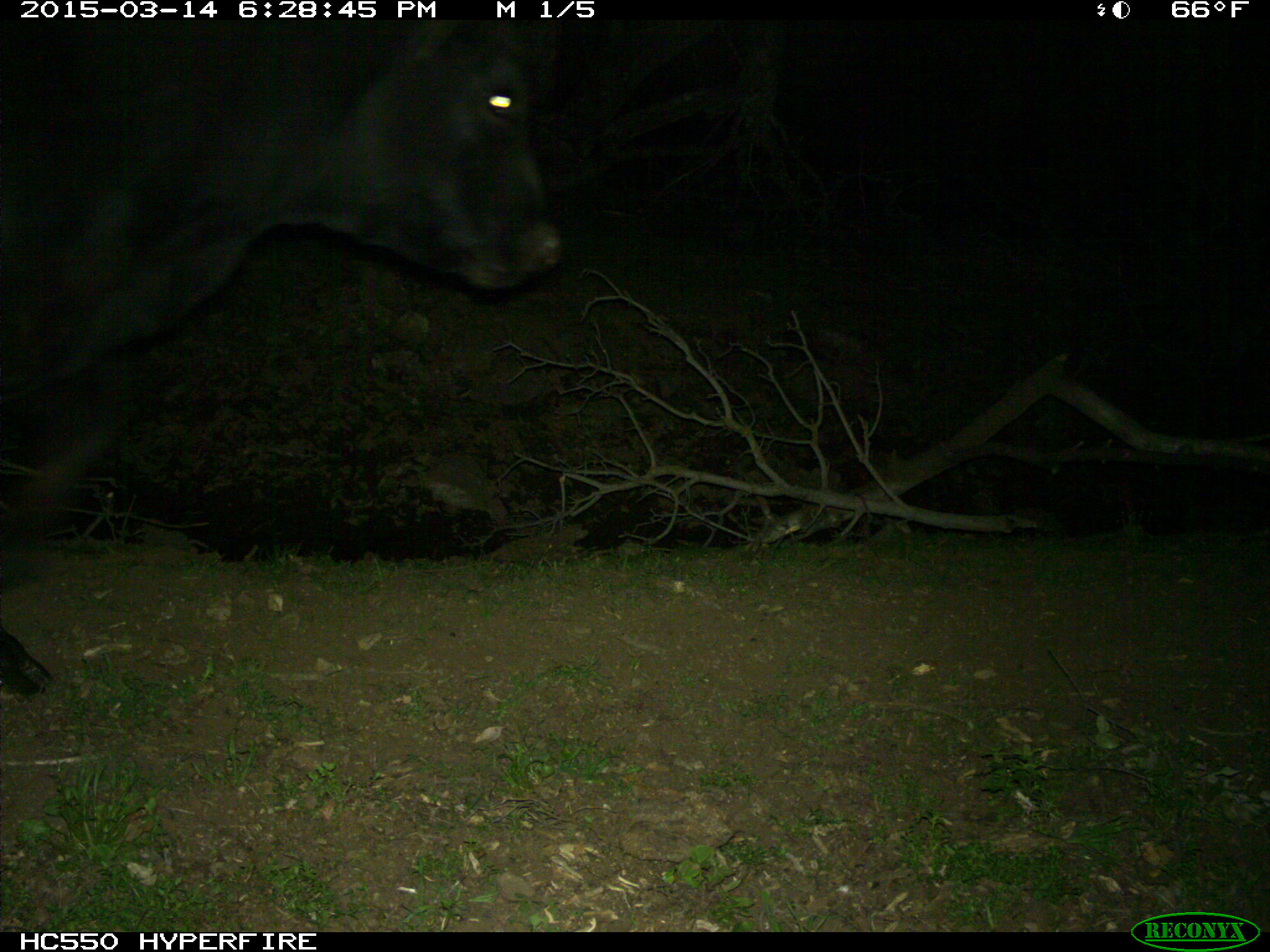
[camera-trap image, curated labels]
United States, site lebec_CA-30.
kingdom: Animalia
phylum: Chordata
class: Mammalia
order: Artiodactyla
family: Bovidae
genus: Bos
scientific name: Bos taurus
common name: domestic cow